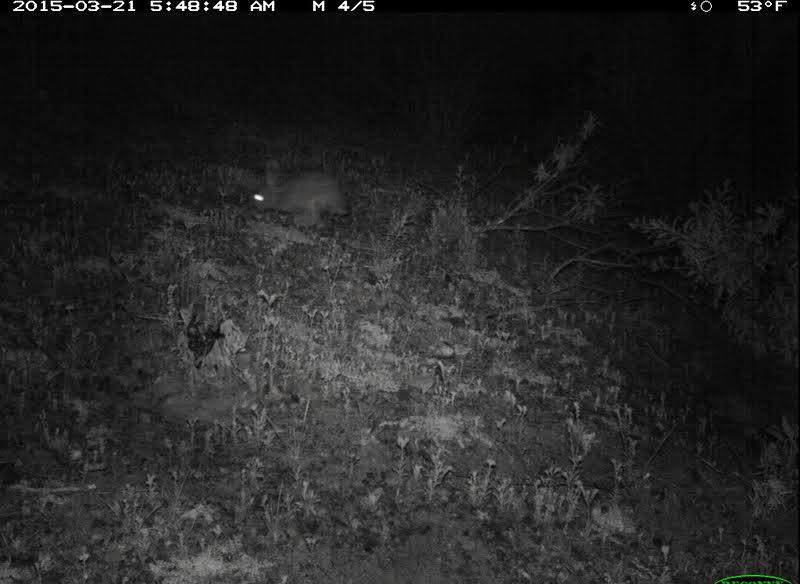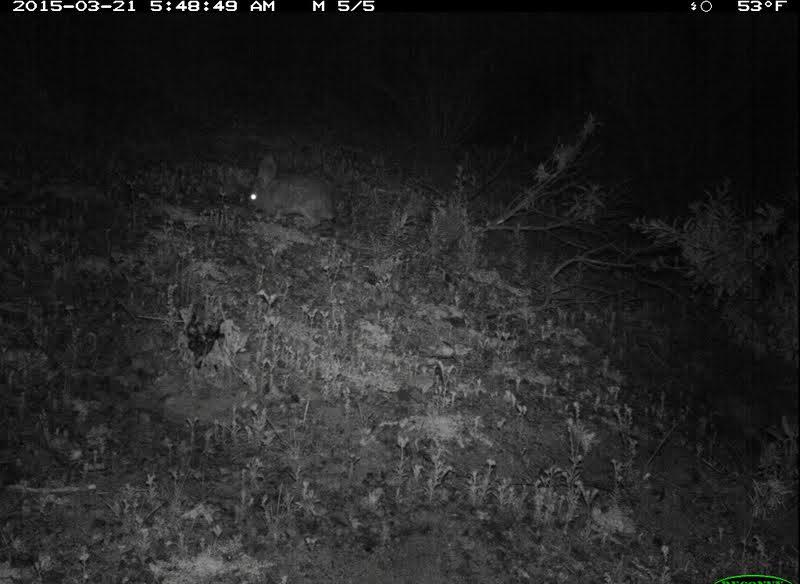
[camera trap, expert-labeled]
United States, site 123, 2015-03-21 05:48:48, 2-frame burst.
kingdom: Animalia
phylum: Chordata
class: Mammalia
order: Lagomorpha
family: Leporidae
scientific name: Leporidae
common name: rabbits and hares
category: rabbit